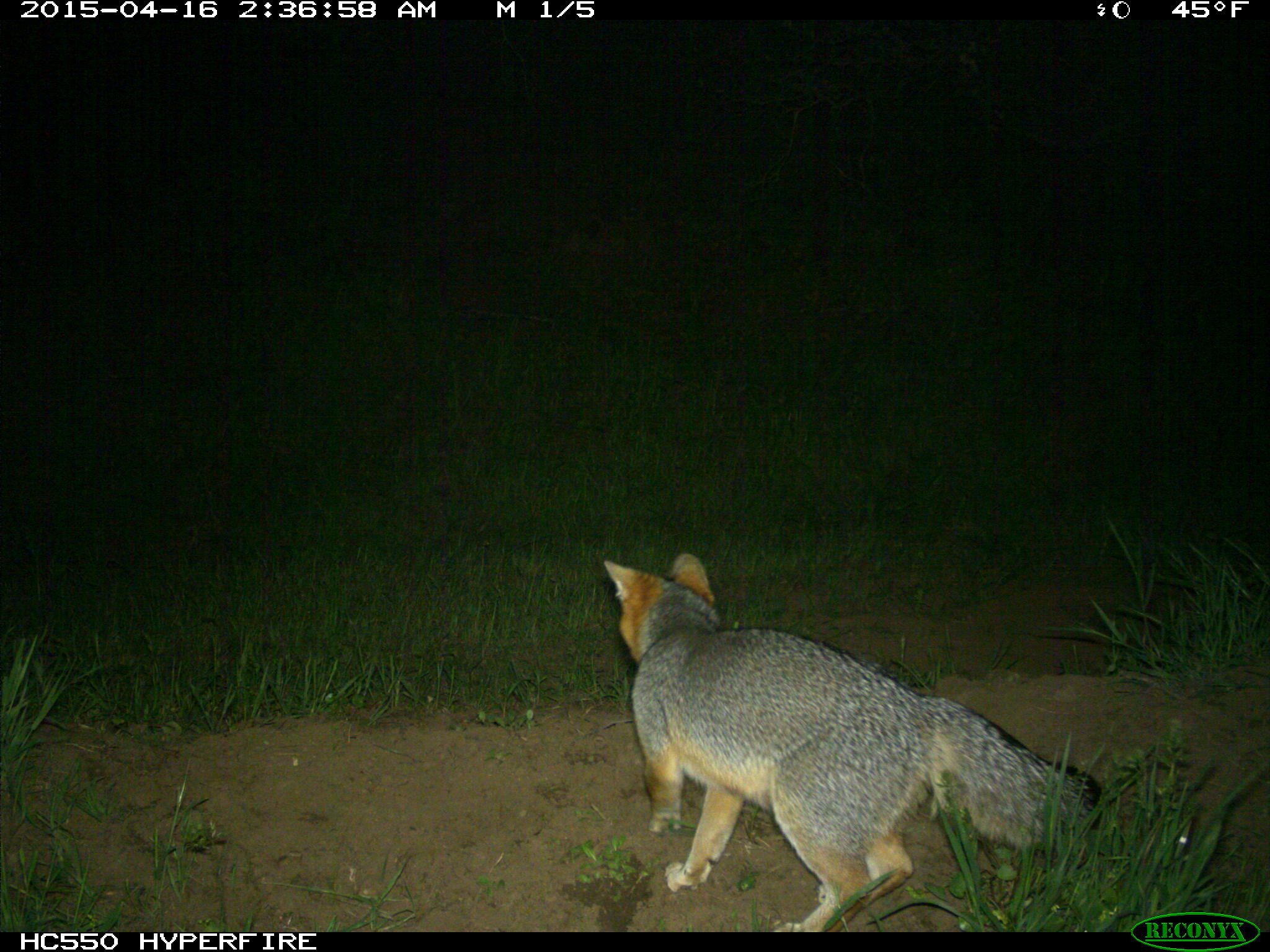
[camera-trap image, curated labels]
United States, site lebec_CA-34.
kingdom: Animalia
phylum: Chordata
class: Mammalia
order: Carnivora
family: Canidae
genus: Urocyon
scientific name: Urocyon cinereoargenteus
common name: gray fox